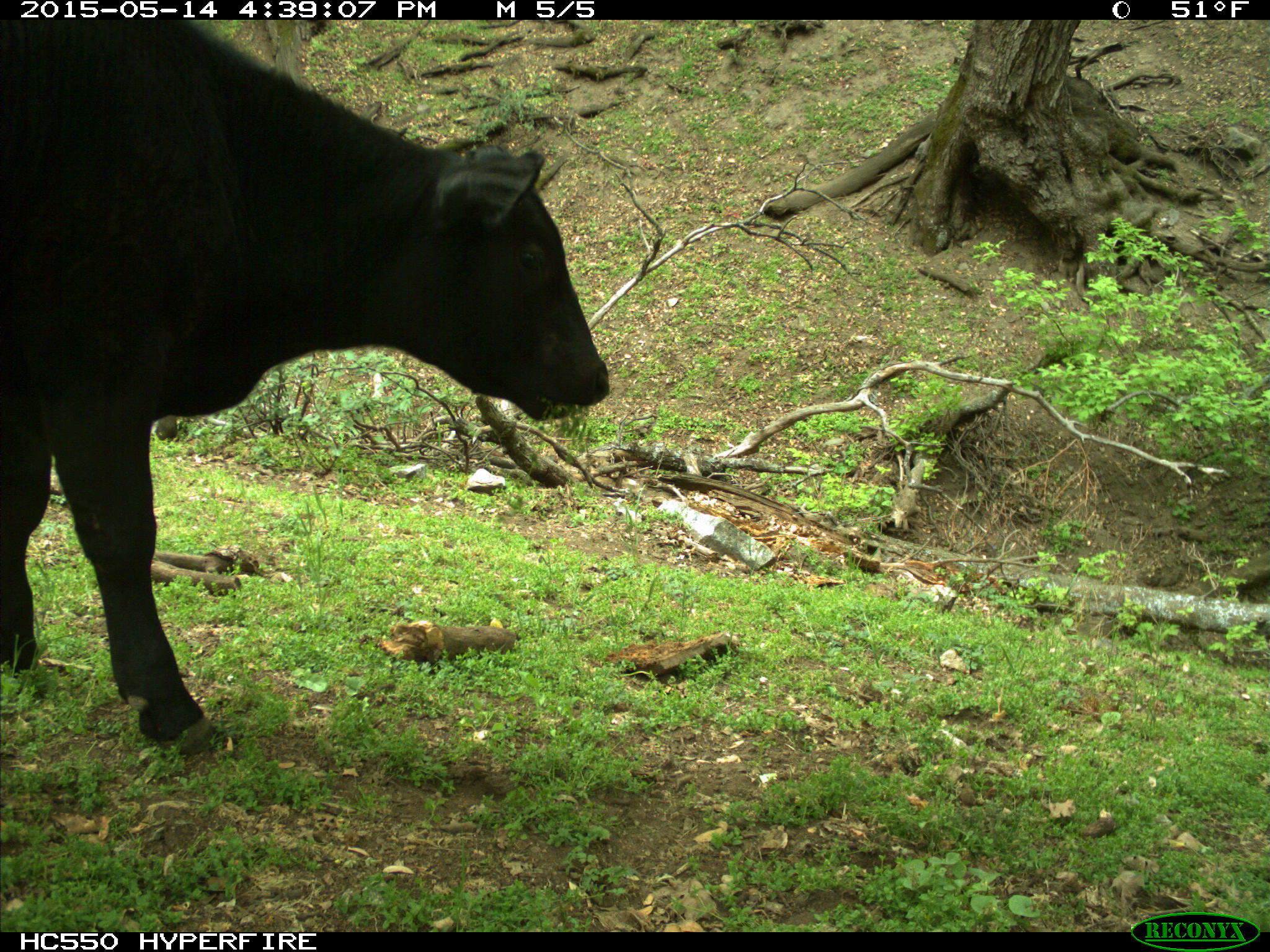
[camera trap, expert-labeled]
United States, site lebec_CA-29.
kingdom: Animalia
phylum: Chordata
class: Mammalia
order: Artiodactyla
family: Bovidae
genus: Bos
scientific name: Bos taurus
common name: domestic cow